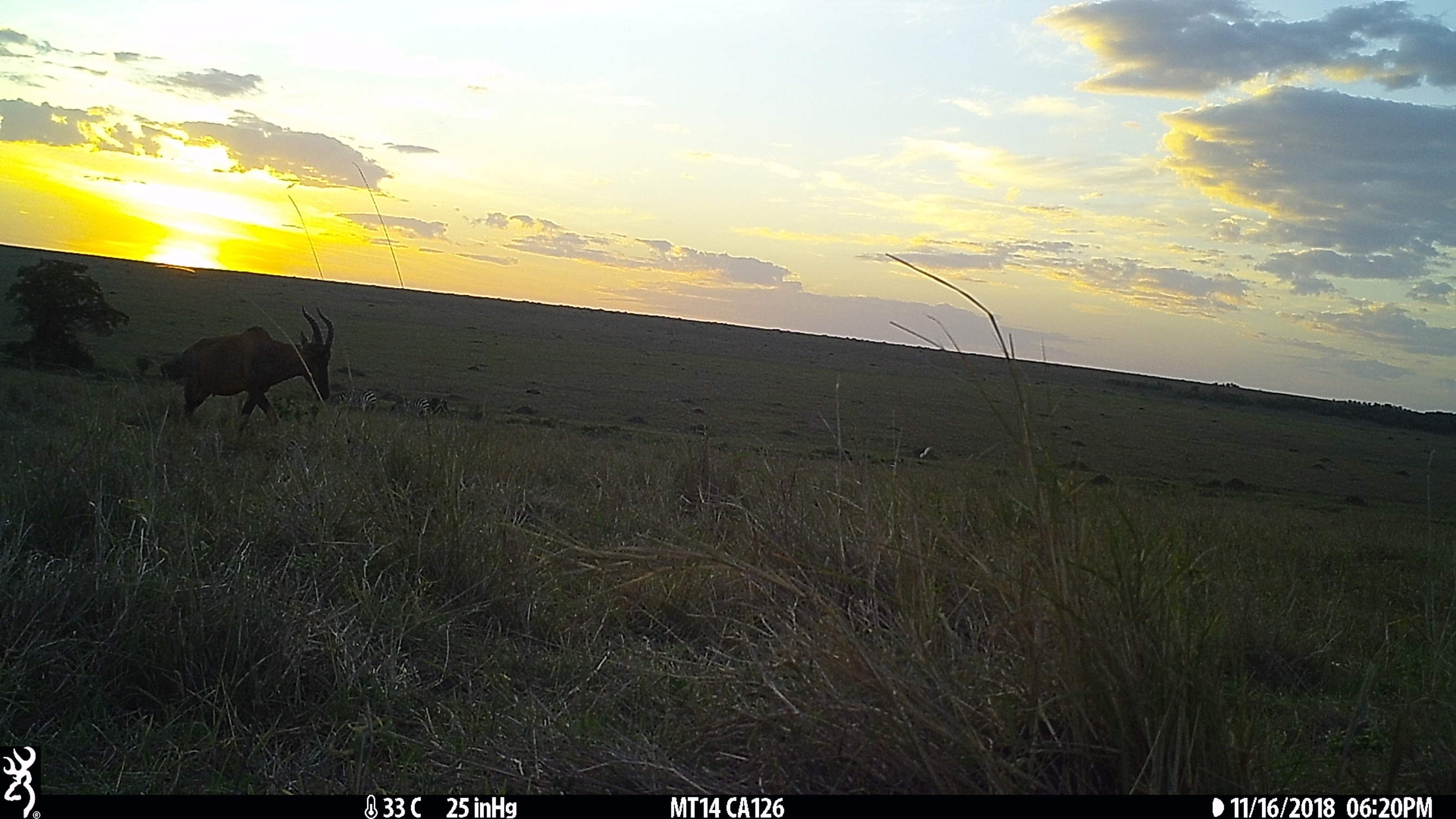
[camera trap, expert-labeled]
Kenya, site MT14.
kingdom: Animalia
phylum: Chordata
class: Mammalia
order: Perissodactyla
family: Equidae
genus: Equus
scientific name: Equus quagga burchellii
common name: burchell's zebra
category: zebra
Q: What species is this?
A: Zebra (burchell's zebra) (Equus quagga burchellii).